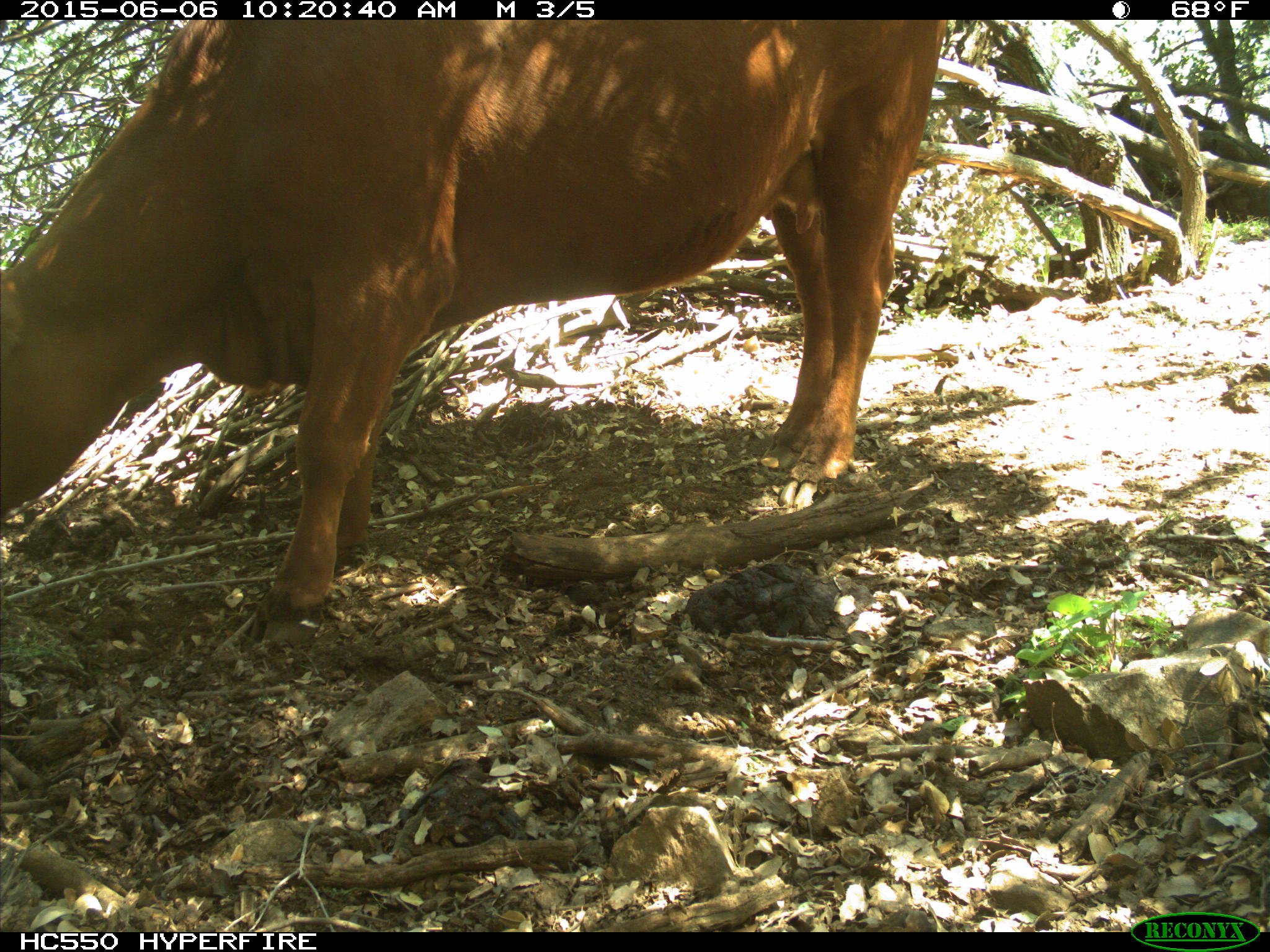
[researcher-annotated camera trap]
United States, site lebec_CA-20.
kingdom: Animalia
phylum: Chordata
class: Mammalia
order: Artiodactyla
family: Bovidae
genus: Bos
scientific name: Bos taurus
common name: domestic cow